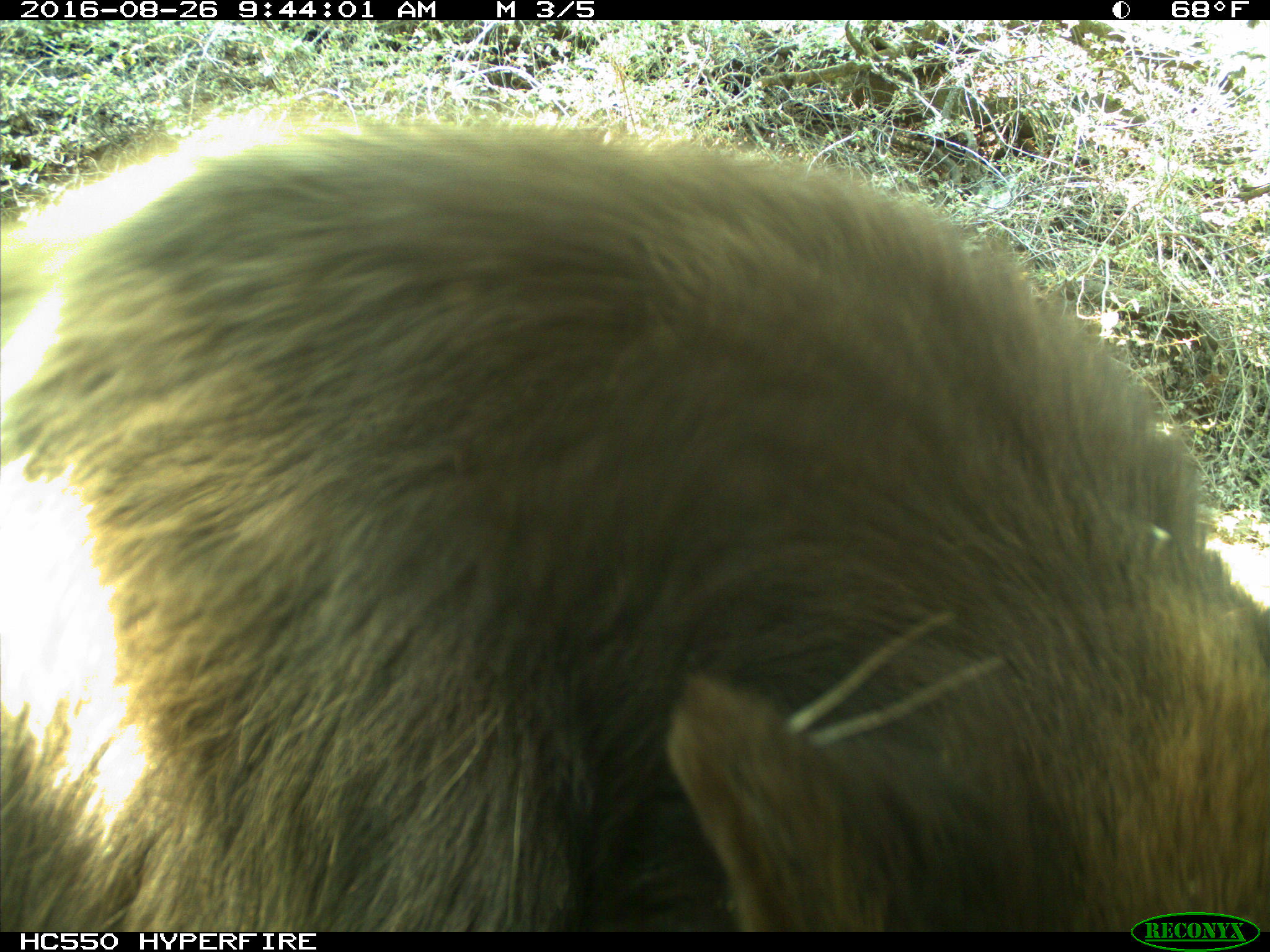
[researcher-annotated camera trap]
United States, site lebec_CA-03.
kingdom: Animalia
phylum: Chordata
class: Mammalia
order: Carnivora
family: Ursidae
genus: Ursus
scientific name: Ursus americanus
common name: american black bear